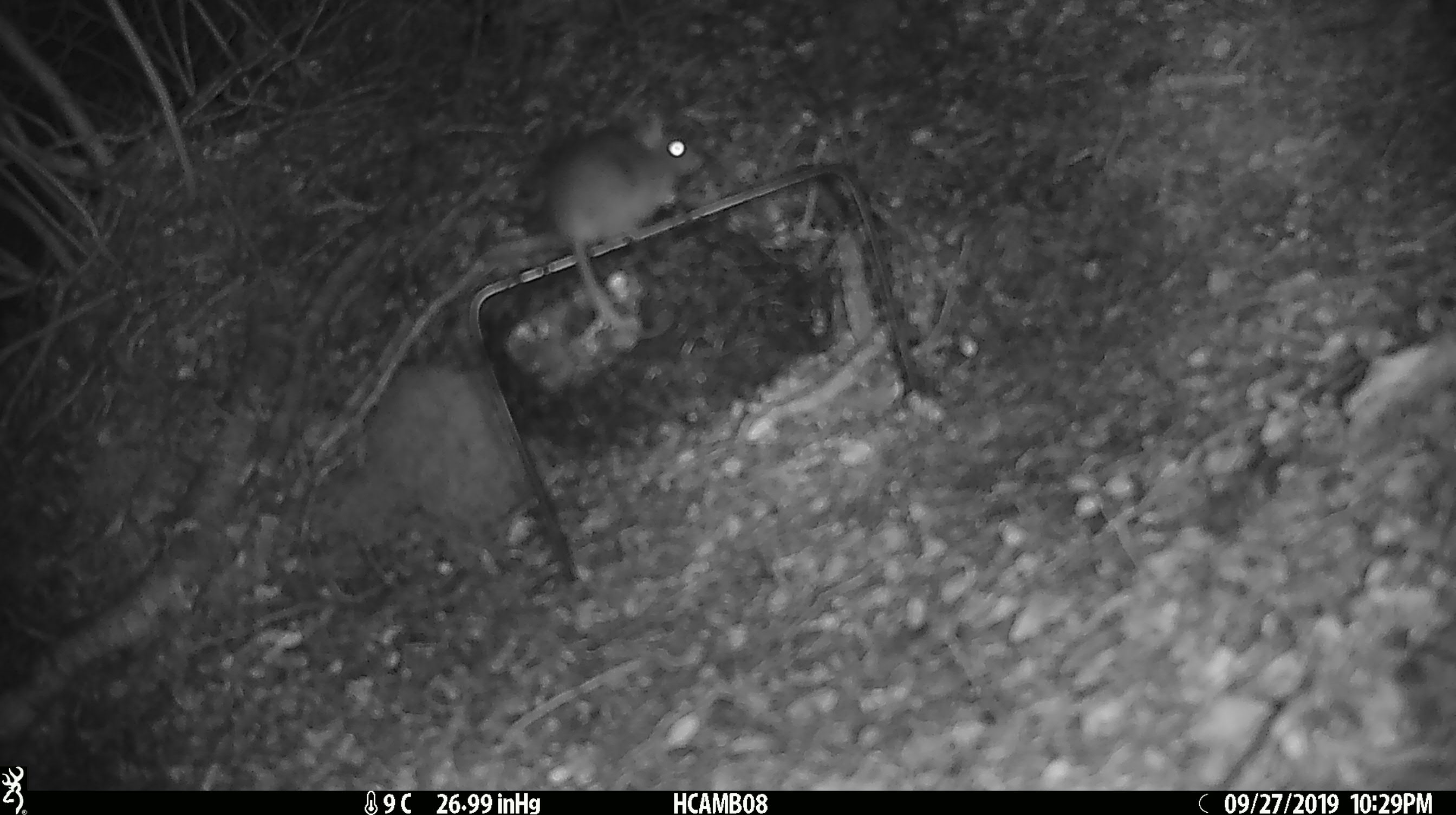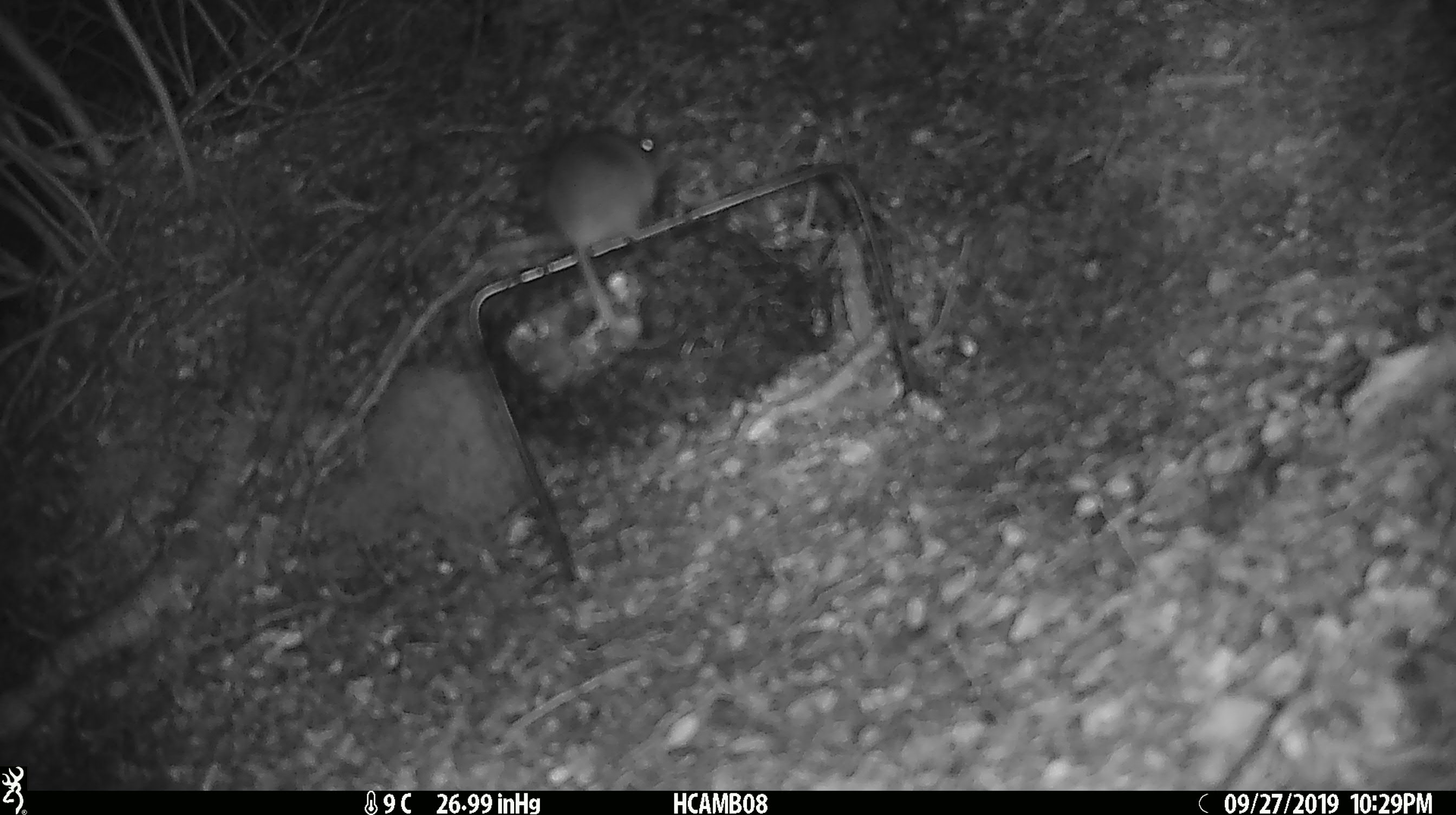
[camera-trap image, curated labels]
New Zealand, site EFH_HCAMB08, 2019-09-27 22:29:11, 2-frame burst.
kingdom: Animalia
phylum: Chordata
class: Mammalia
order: Rodentia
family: Muridae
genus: Mus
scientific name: Mus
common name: mouse